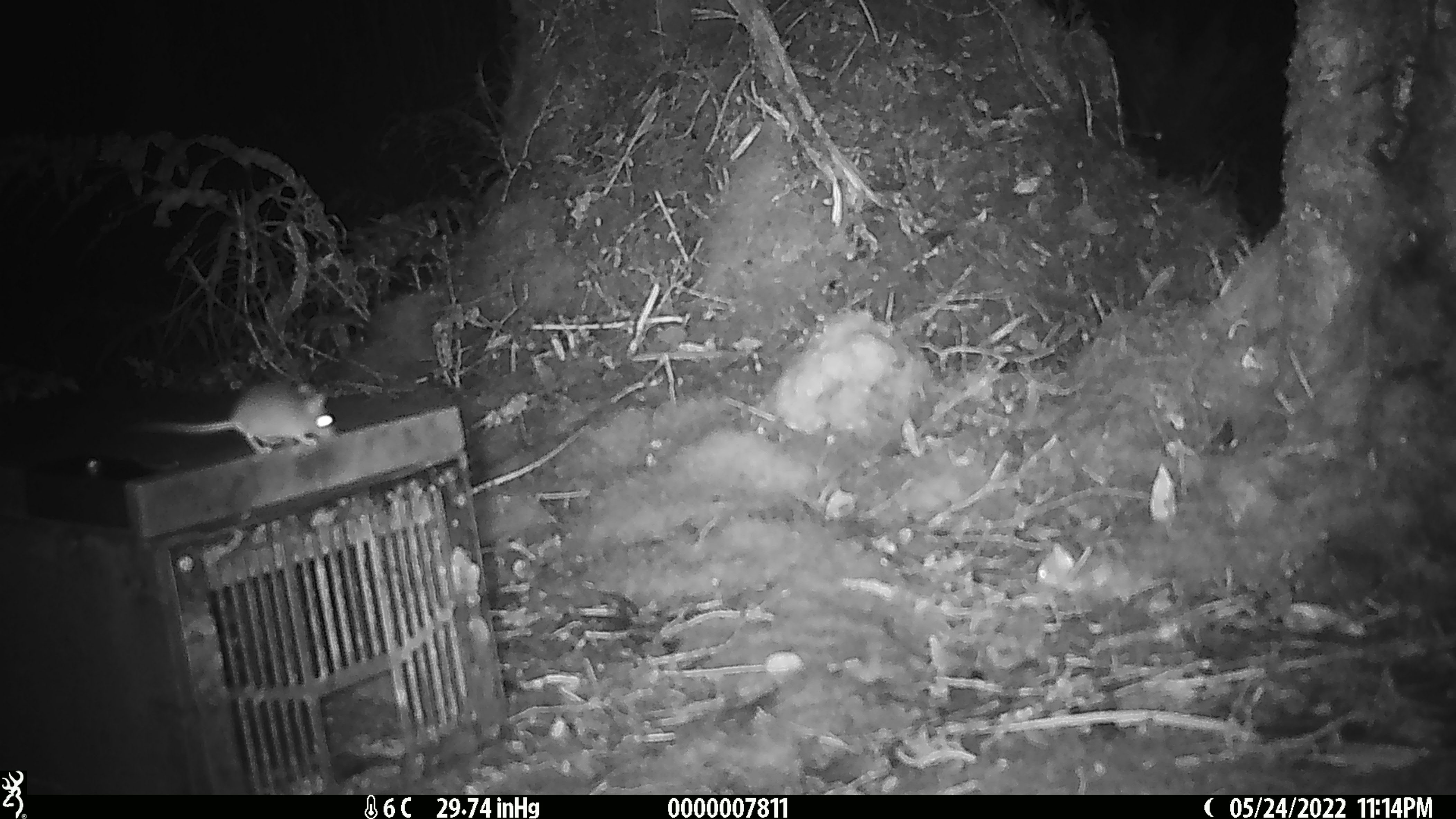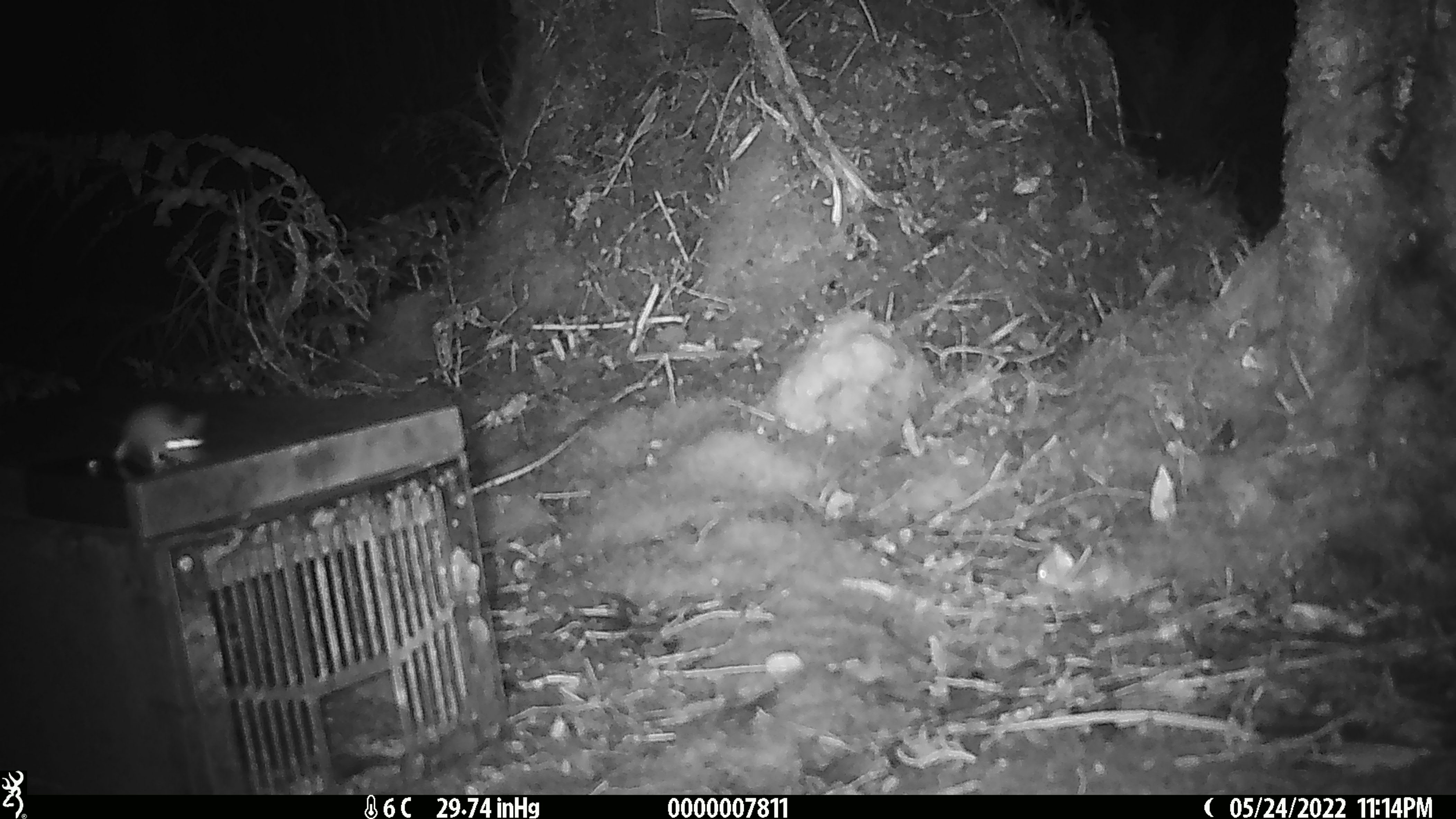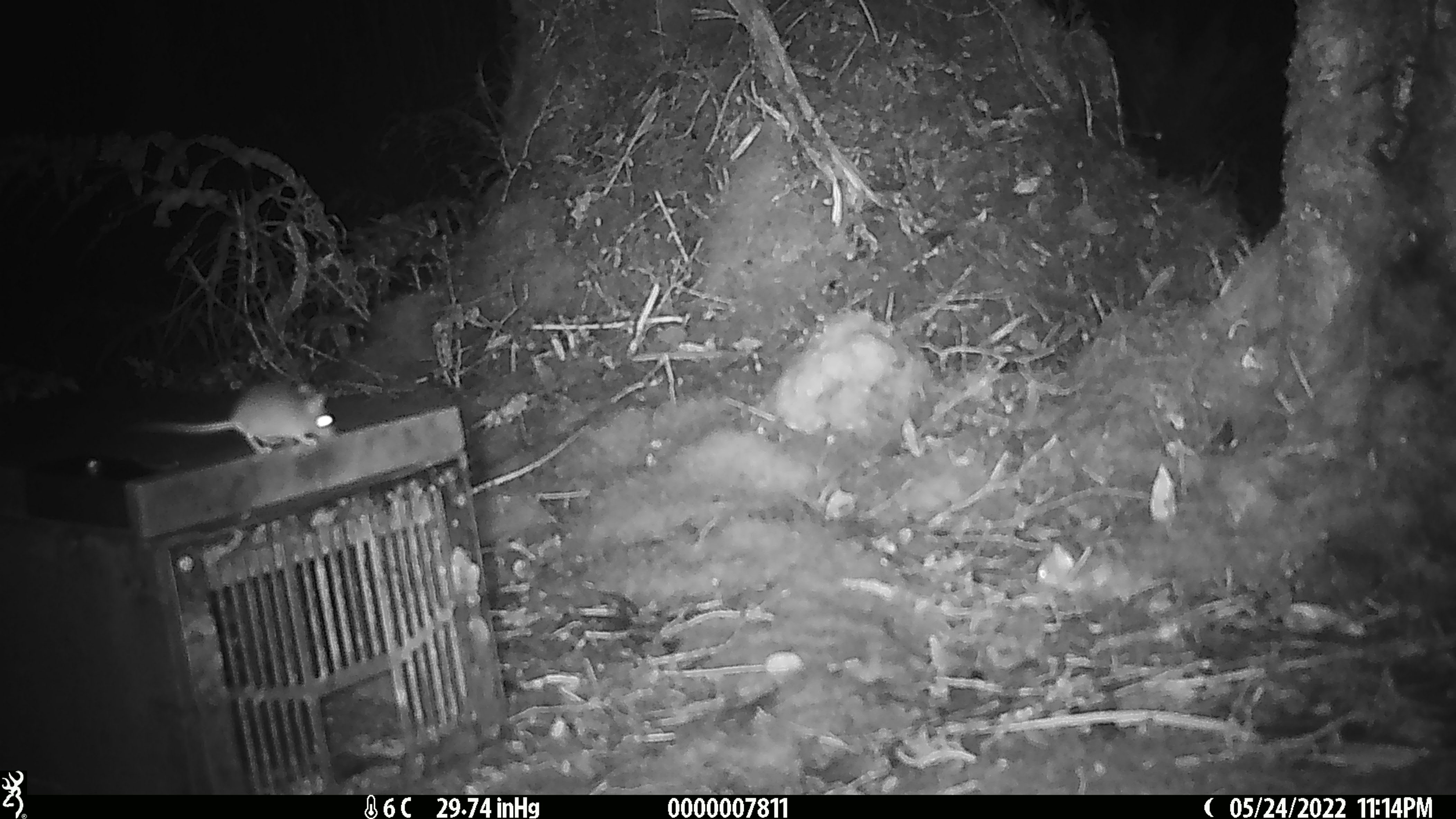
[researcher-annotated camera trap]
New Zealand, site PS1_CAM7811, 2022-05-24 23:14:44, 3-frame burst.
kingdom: Animalia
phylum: Chordata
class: Mammalia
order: Rodentia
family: Muridae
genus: Mus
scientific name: Mus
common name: mouse